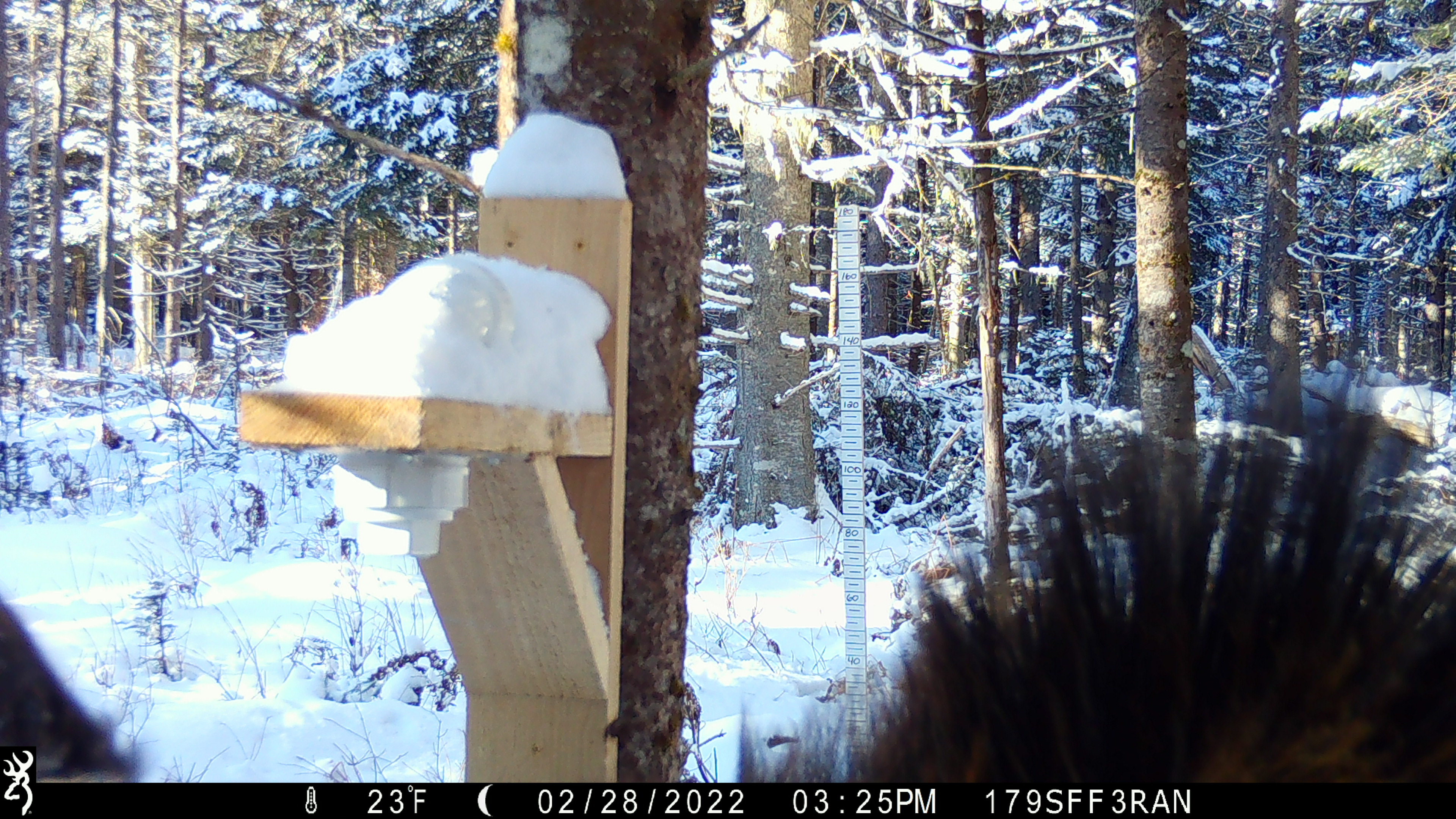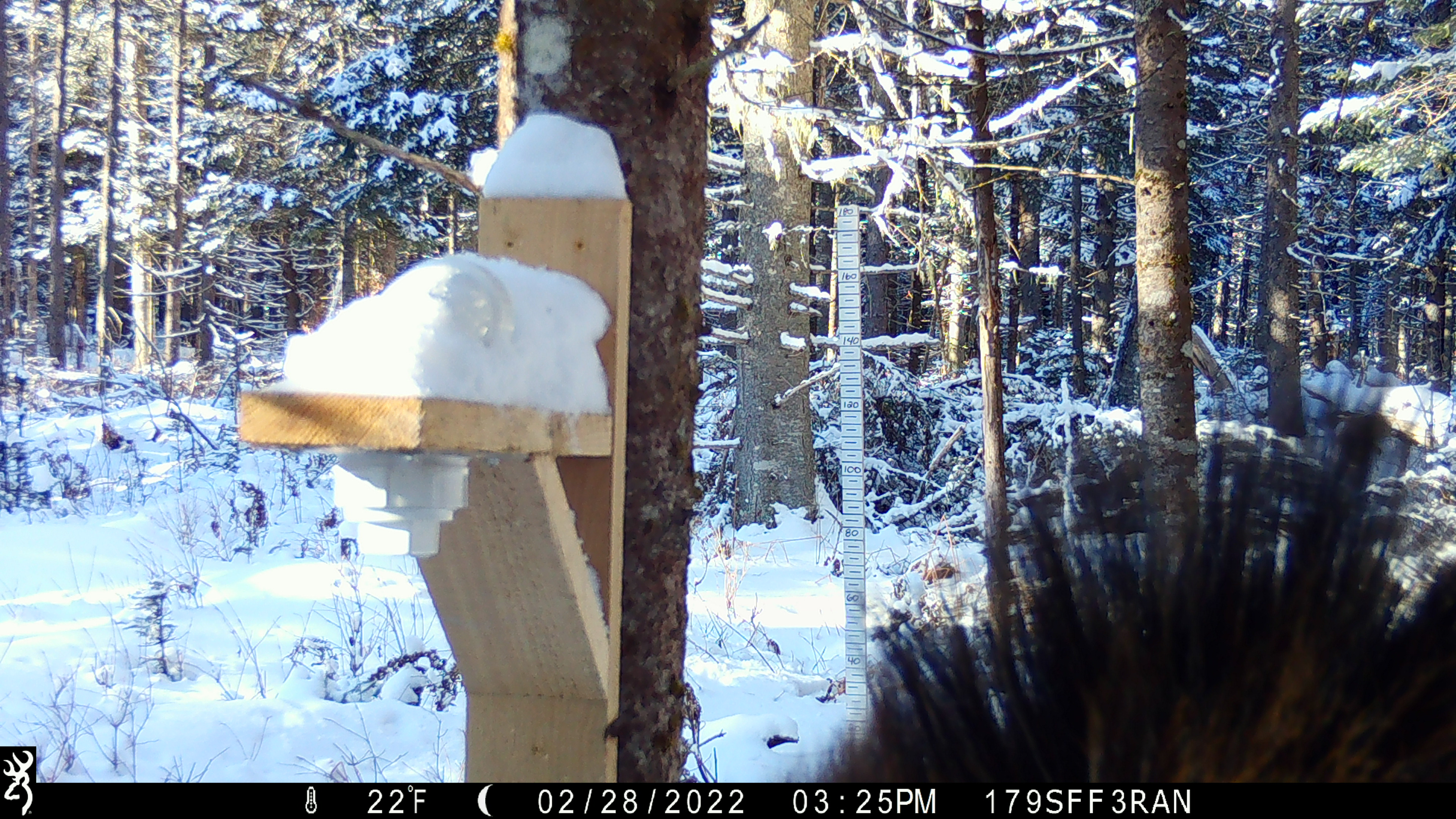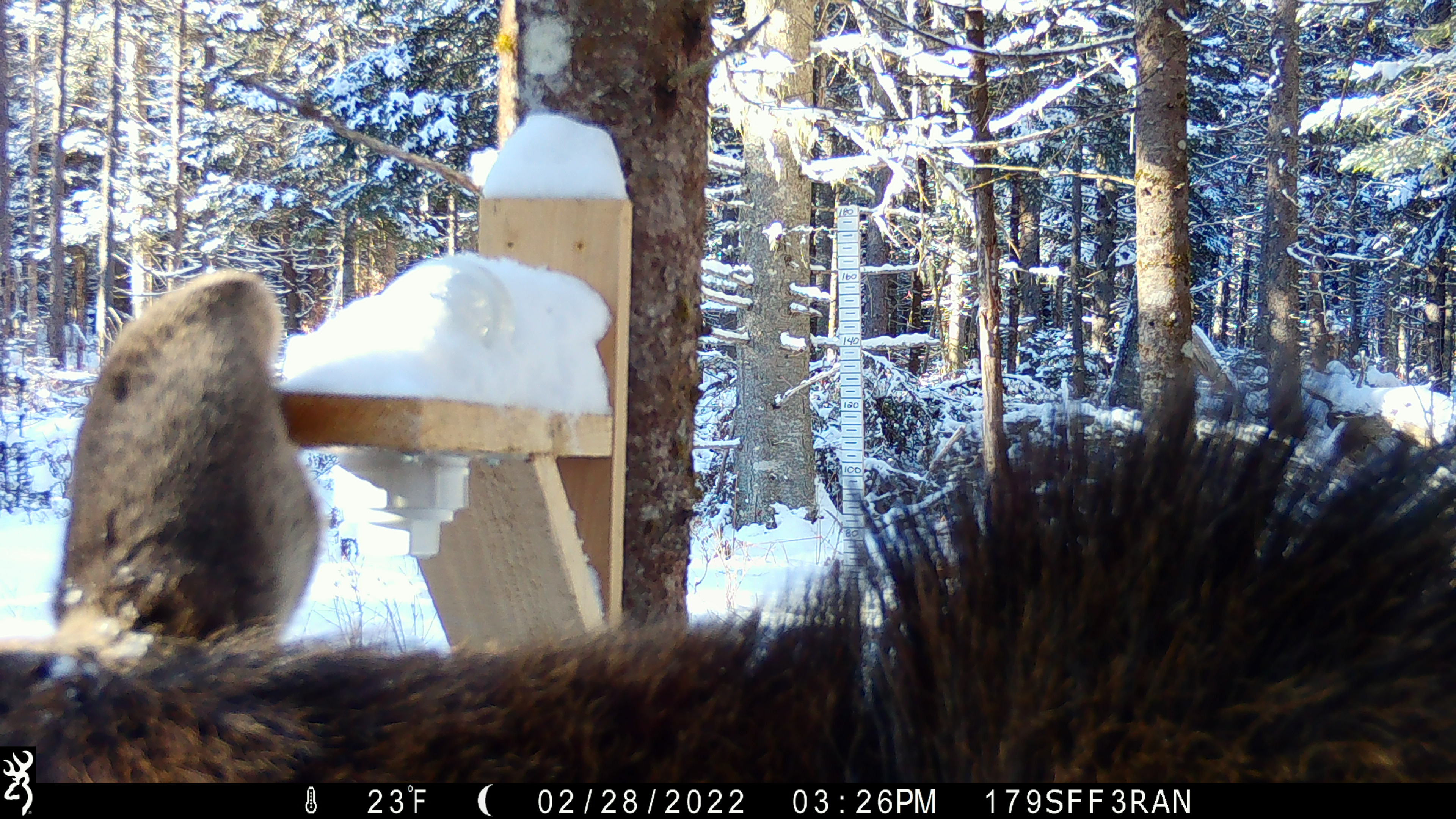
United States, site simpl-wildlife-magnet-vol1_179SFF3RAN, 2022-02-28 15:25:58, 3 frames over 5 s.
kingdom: Animalia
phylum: Chordata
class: Mammalia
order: Artiodactyla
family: Cervidae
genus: Alces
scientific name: Alces alces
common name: moose